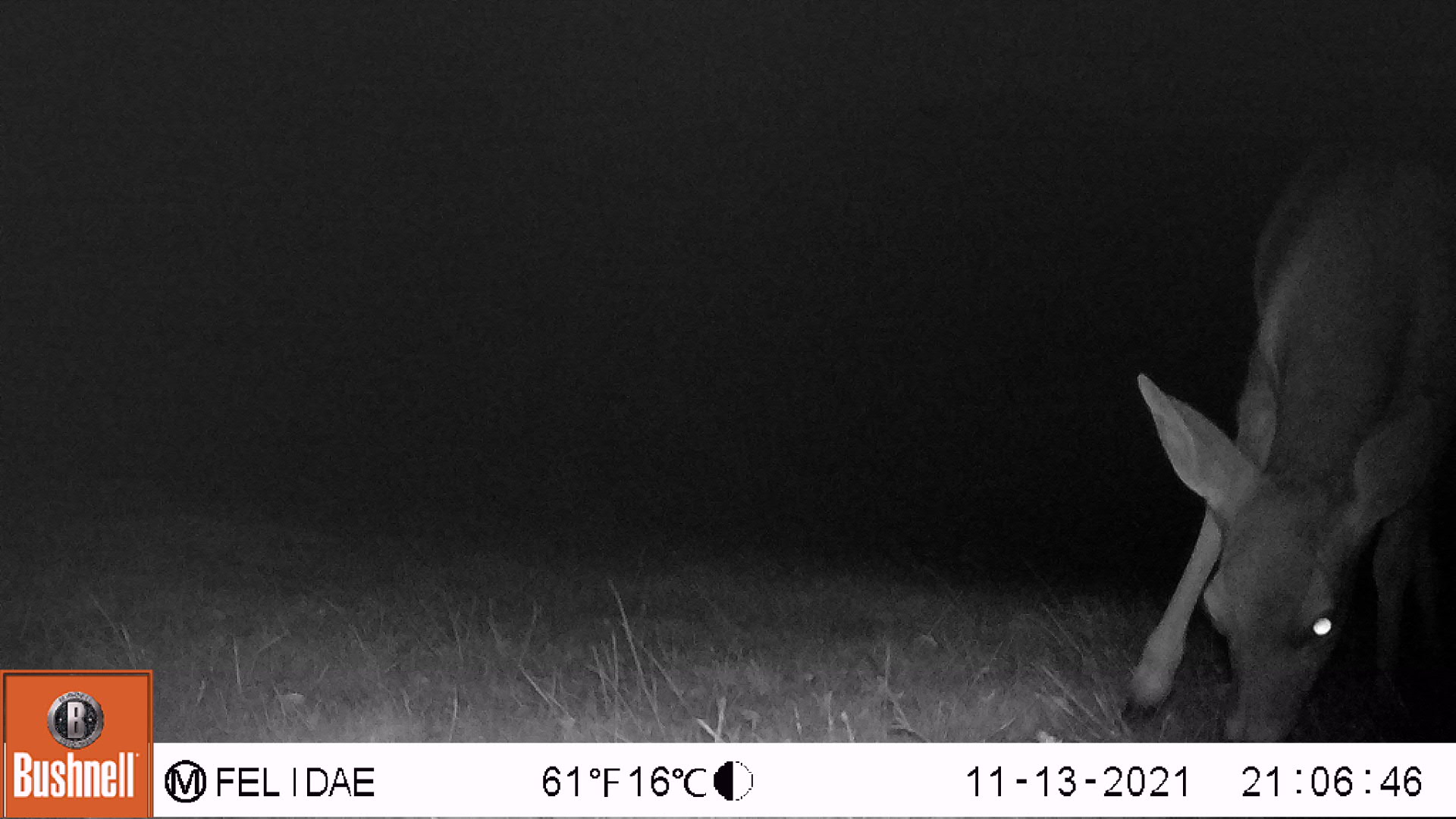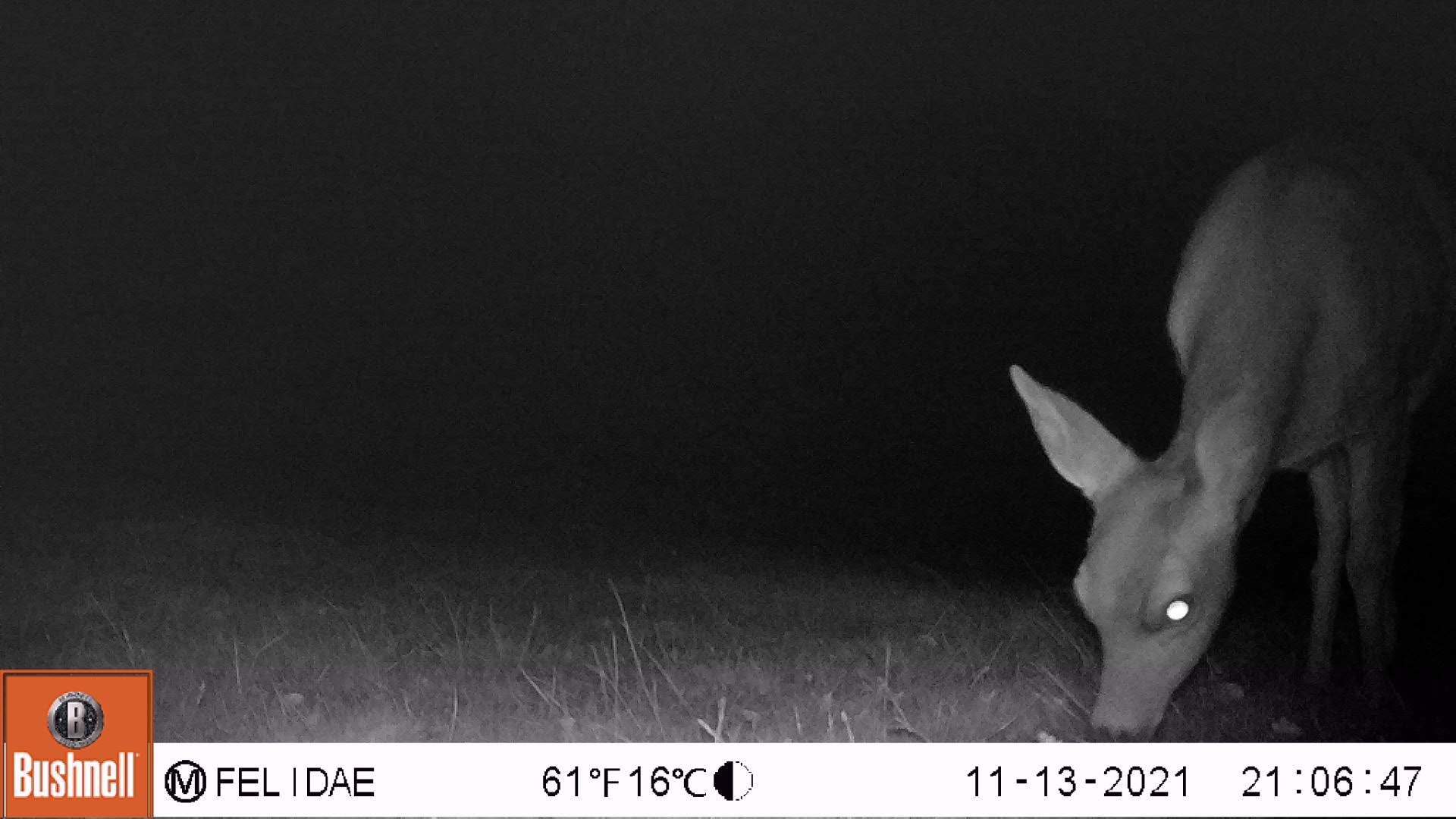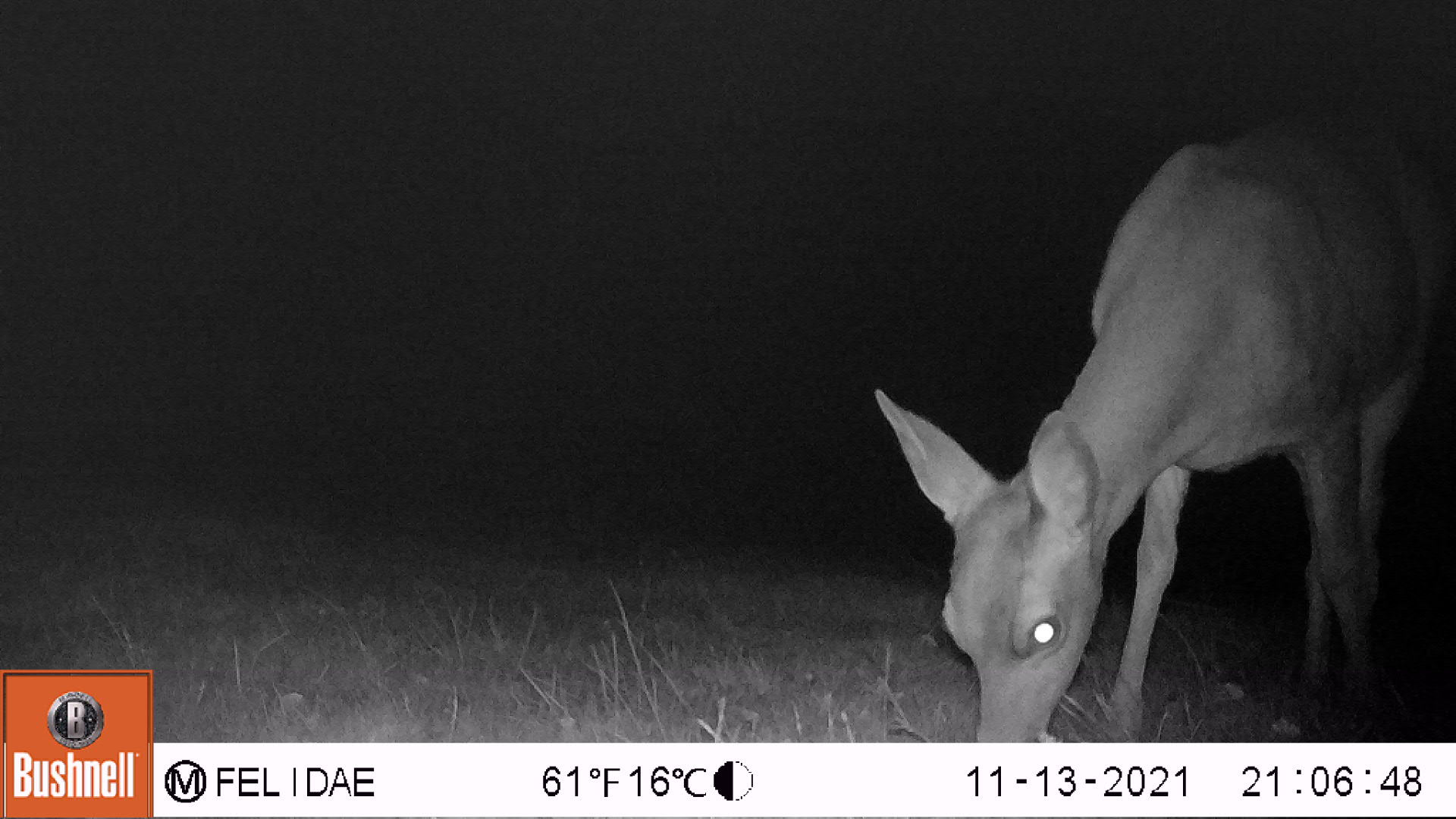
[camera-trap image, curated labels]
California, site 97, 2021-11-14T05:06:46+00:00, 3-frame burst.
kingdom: Animalia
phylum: Chordata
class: Mammalia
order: Artiodactyla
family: Cervidae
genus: Odocoileus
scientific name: Odocoileus hemionus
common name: mule deer